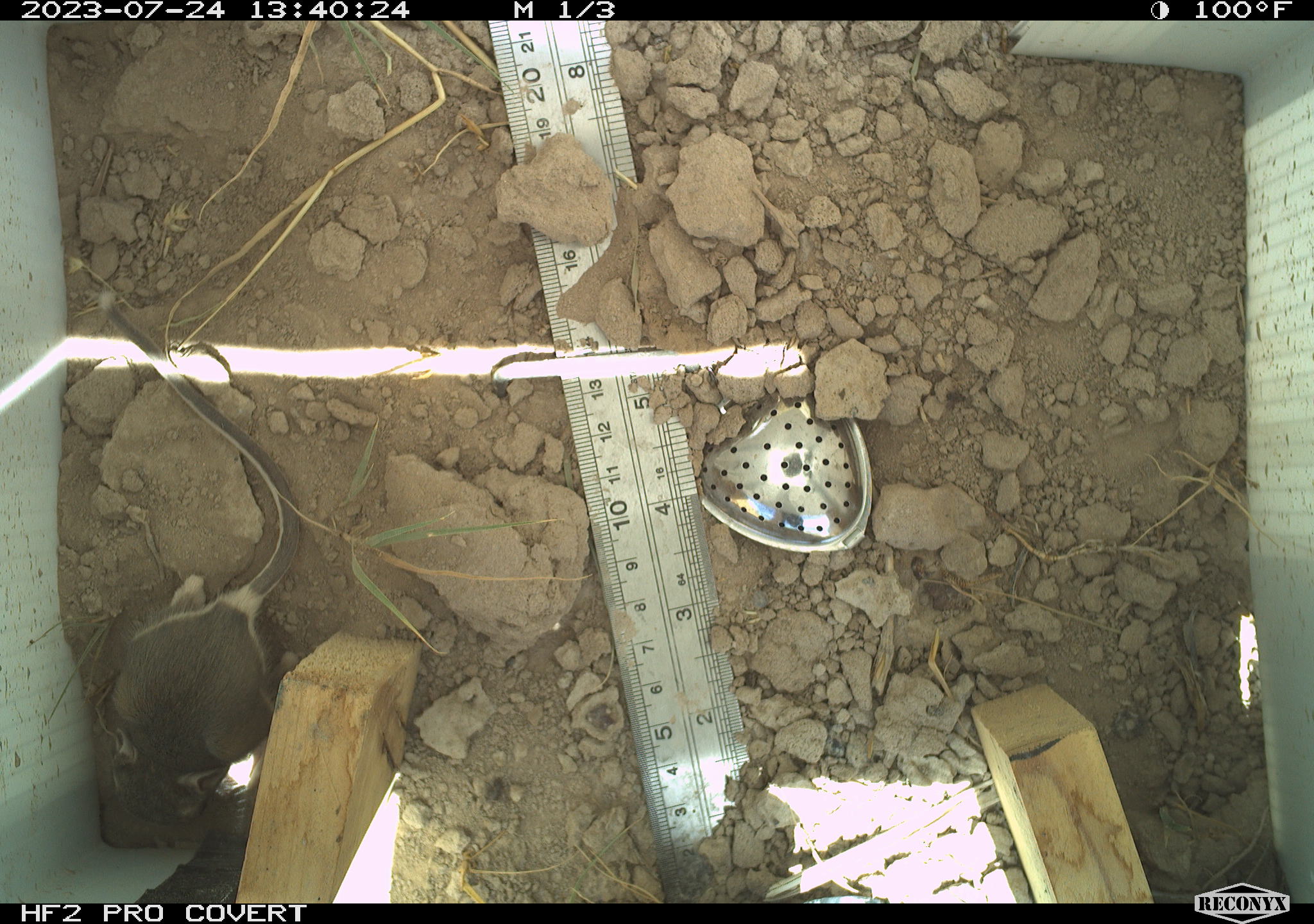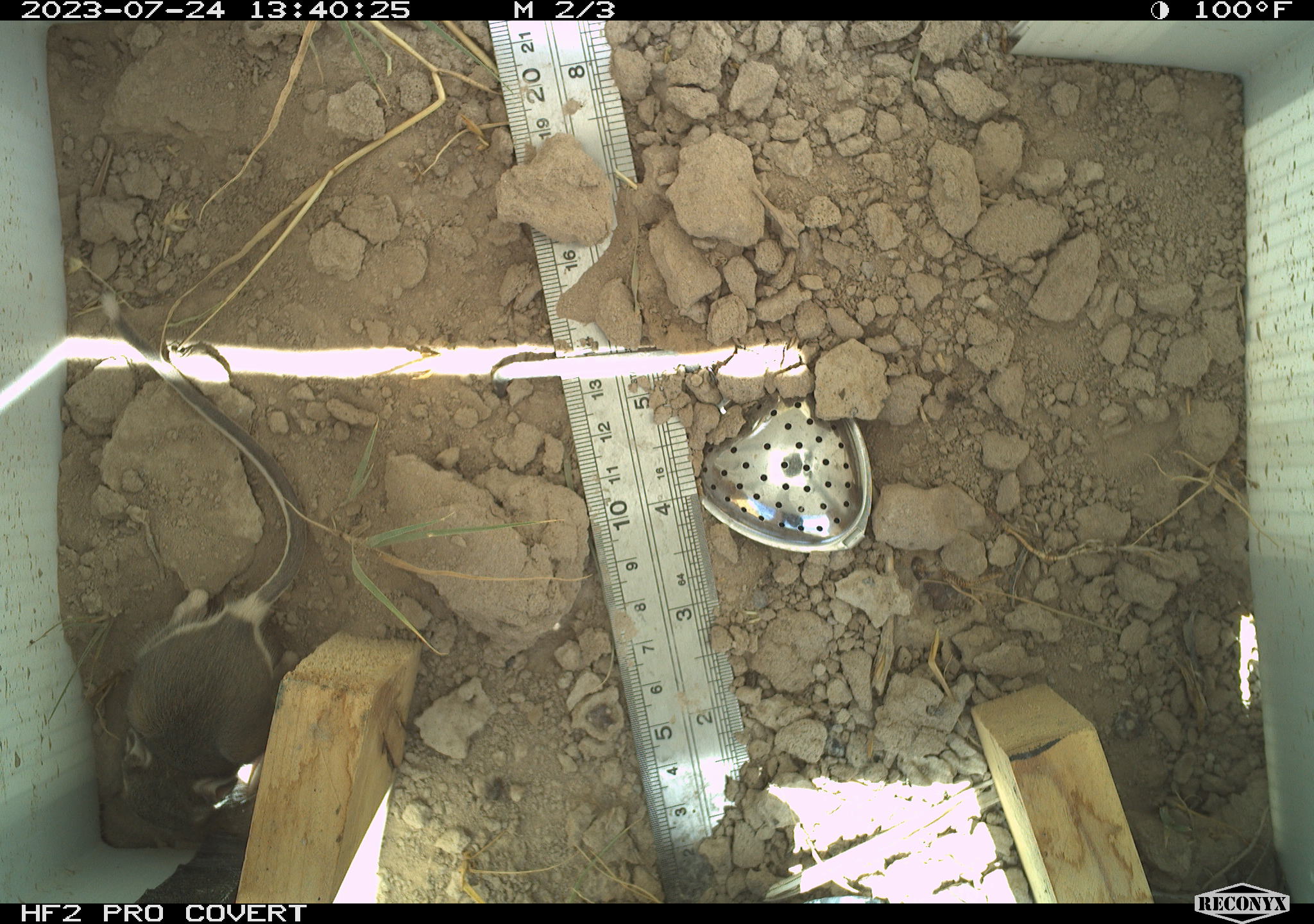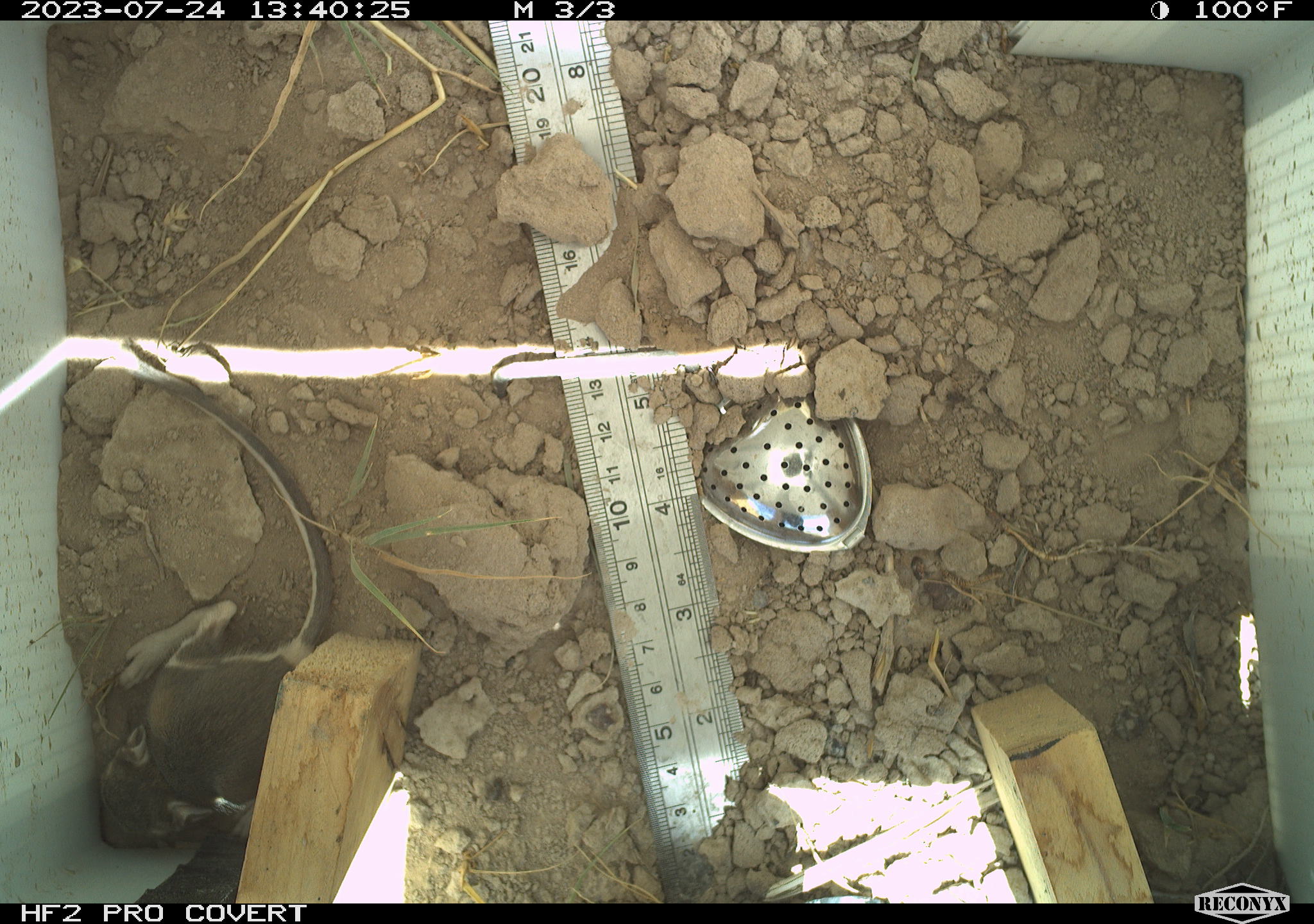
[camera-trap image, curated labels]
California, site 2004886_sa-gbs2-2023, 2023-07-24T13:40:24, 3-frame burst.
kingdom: Animalia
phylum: Chordata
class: Mammalia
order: Rodentia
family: Heteromyidae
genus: Dipodomys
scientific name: Dipodomys ordii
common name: ord's kangaroo rat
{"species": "ord's kangaroo rat (Dipodomys ordii)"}